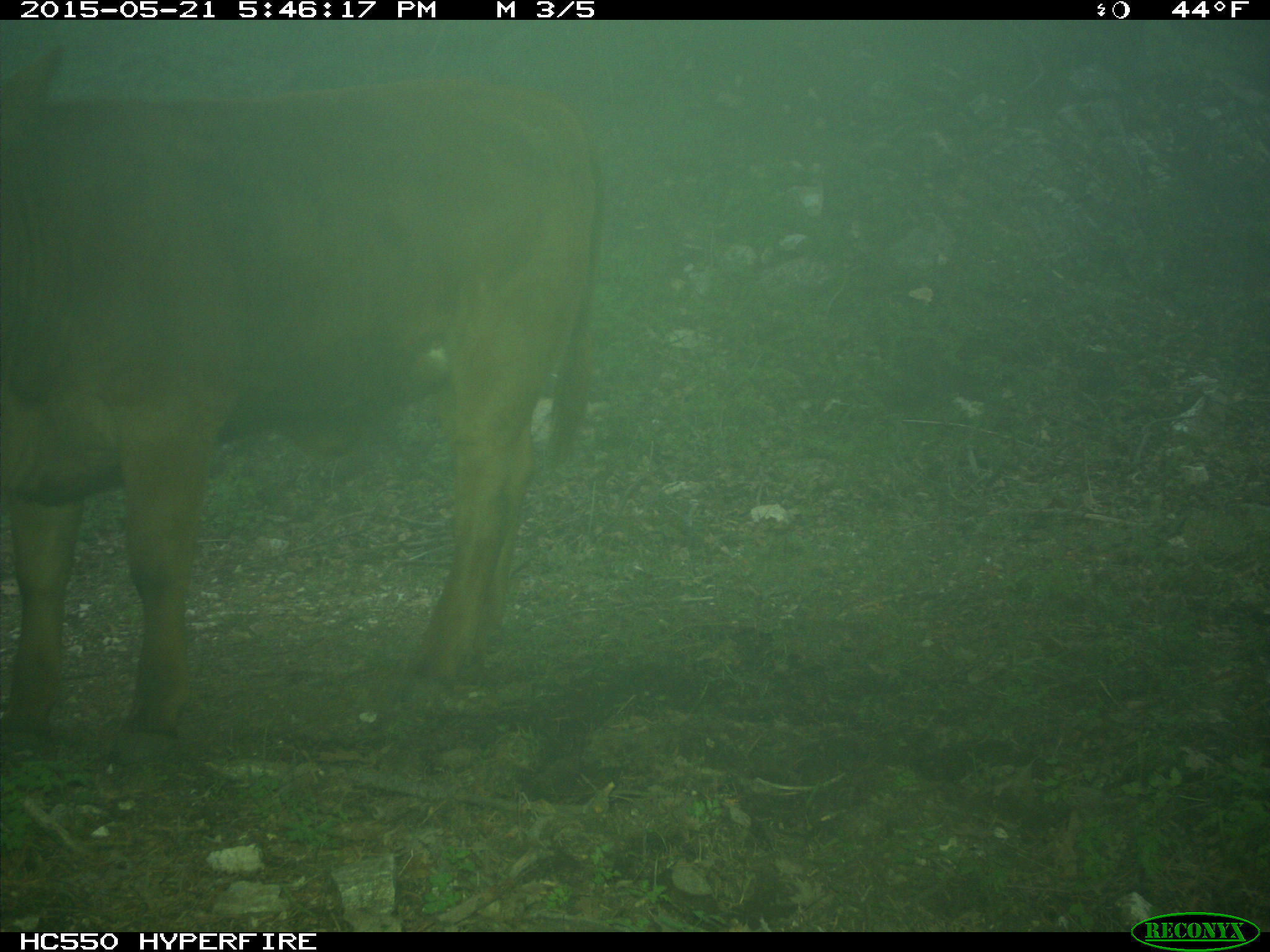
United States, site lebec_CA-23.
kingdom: Animalia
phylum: Chordata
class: Mammalia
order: Artiodactyla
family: Bovidae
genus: Bos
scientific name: Bos taurus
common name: domestic cow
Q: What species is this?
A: Bos taurus (domestic cow).